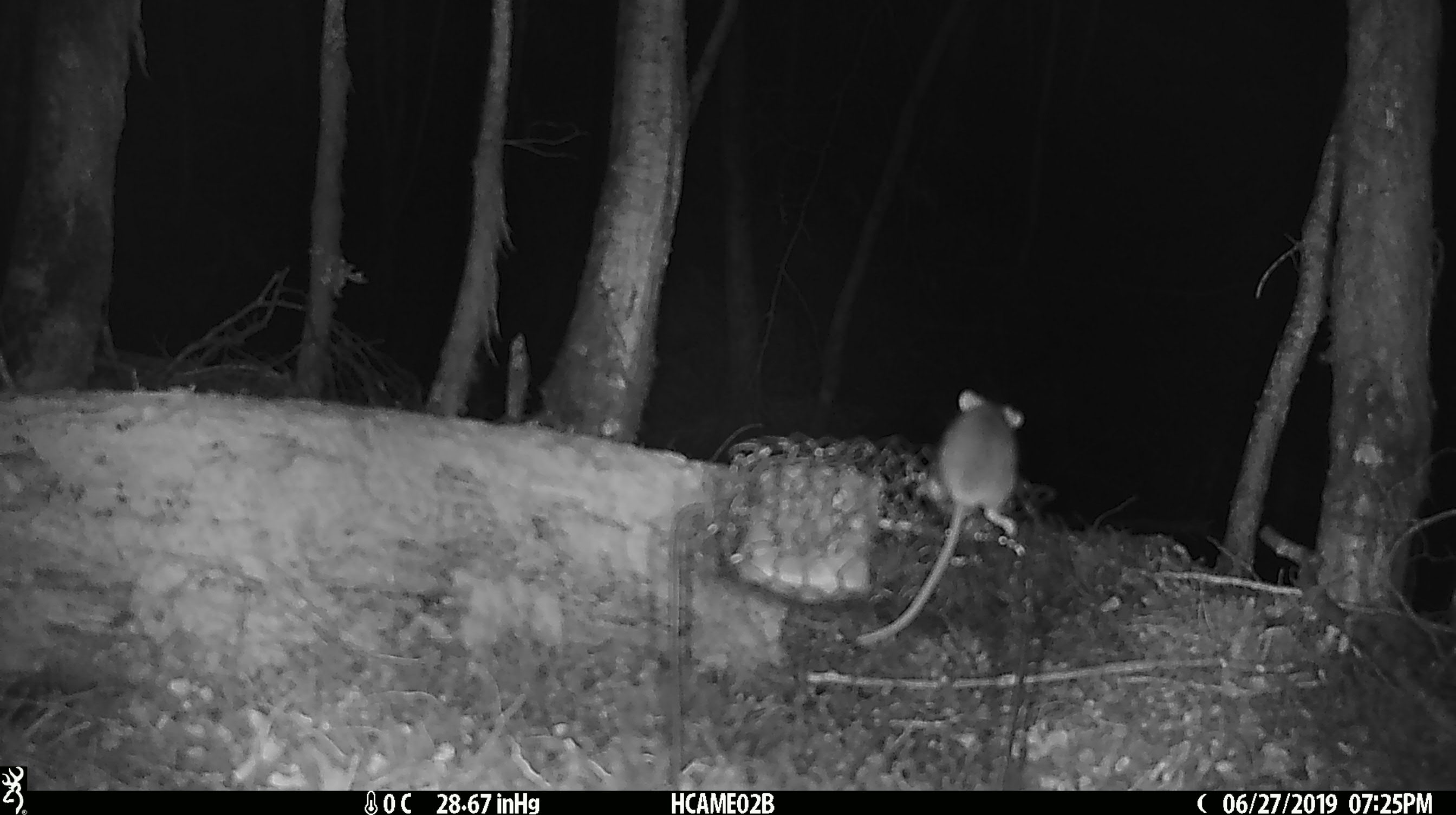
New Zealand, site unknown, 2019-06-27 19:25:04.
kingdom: Animalia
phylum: Chordata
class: Mammalia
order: Rodentia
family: Muridae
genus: Mus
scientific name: Mus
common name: mouse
Mouse (Mus).